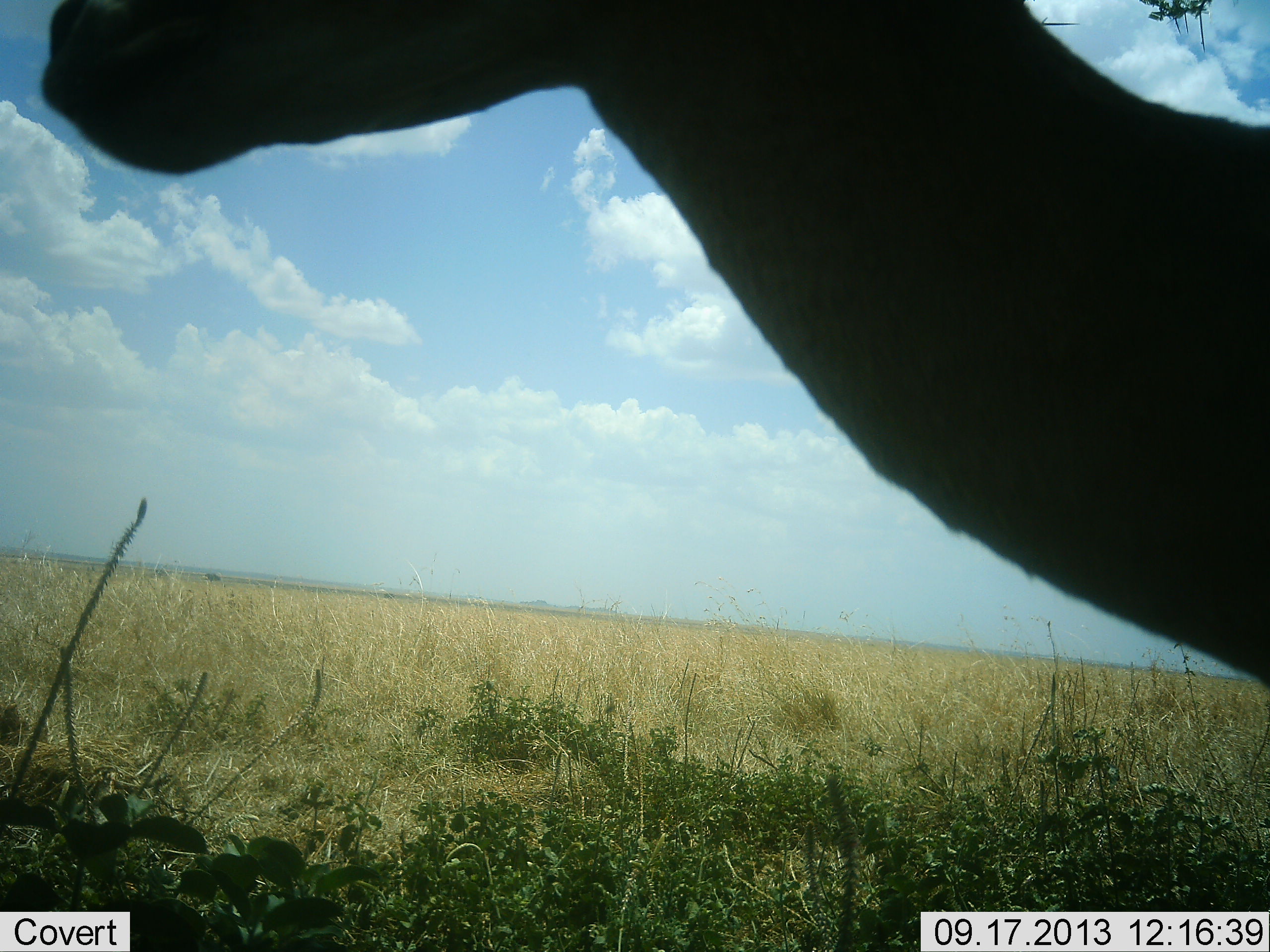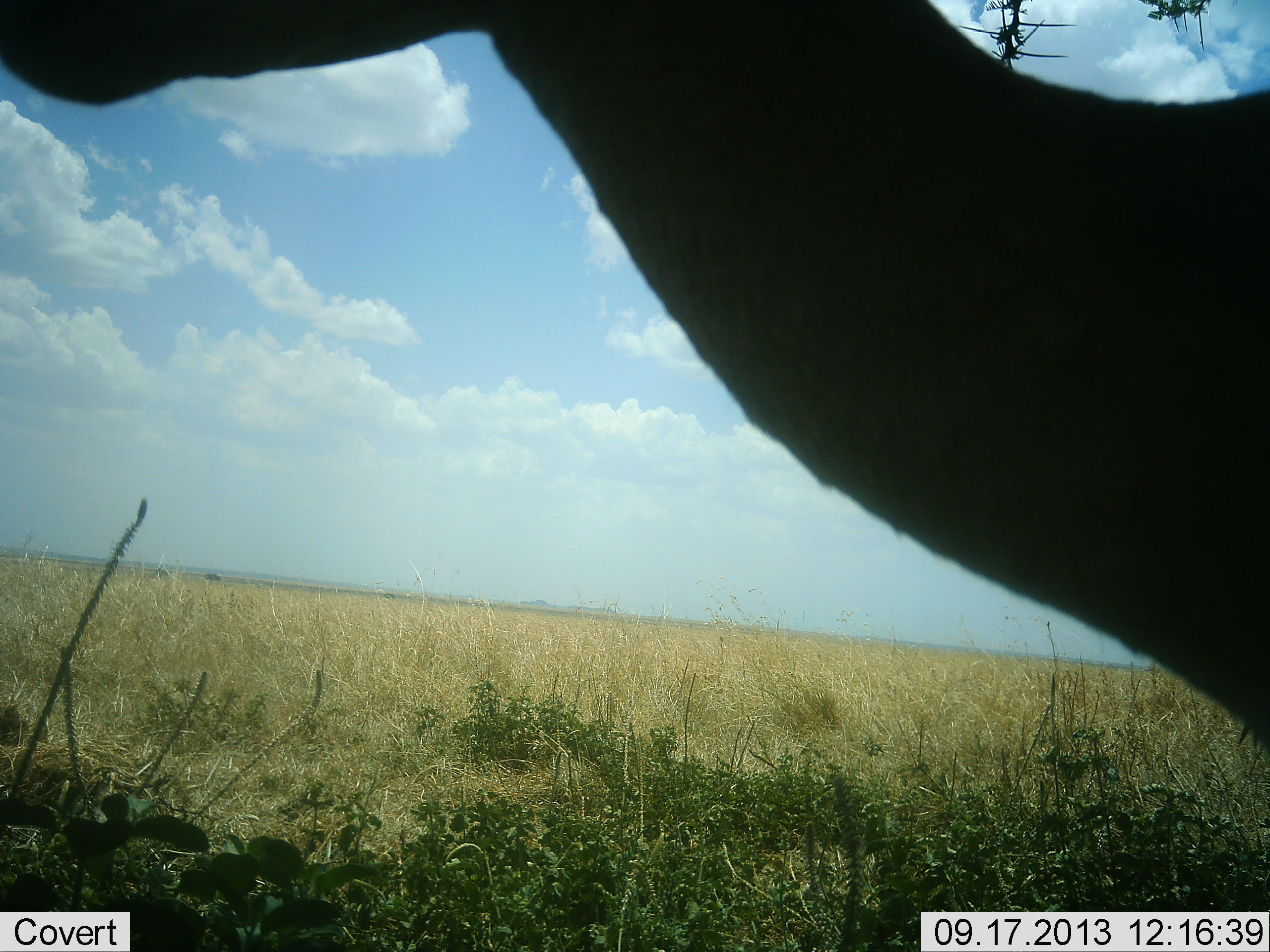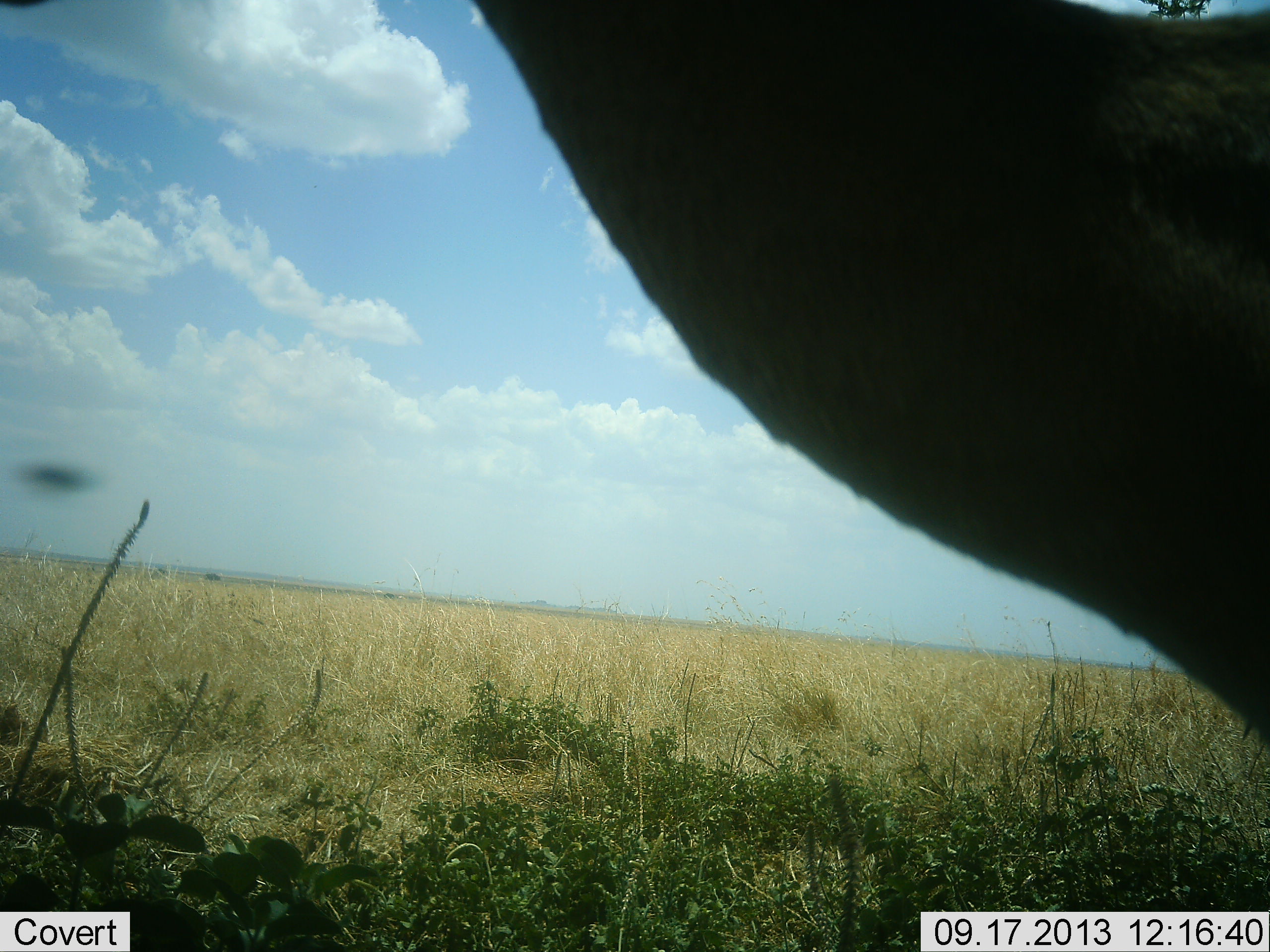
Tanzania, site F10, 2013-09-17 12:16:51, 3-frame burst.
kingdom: Animalia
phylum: Chordata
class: Mammalia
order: Artiodactyla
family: Bovidae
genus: Eudorcas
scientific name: Eudorcas thomsonii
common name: thomson's gazelle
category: gazellethomsons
Gazellethomsons (thomson's gazelle) (Eudorcas thomsonii), count 1. Behavior (volunteer vote fractions): standing 83%, resting 0%, moving 17%, interacting 0%. Young present (vote fraction): 0%. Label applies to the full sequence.